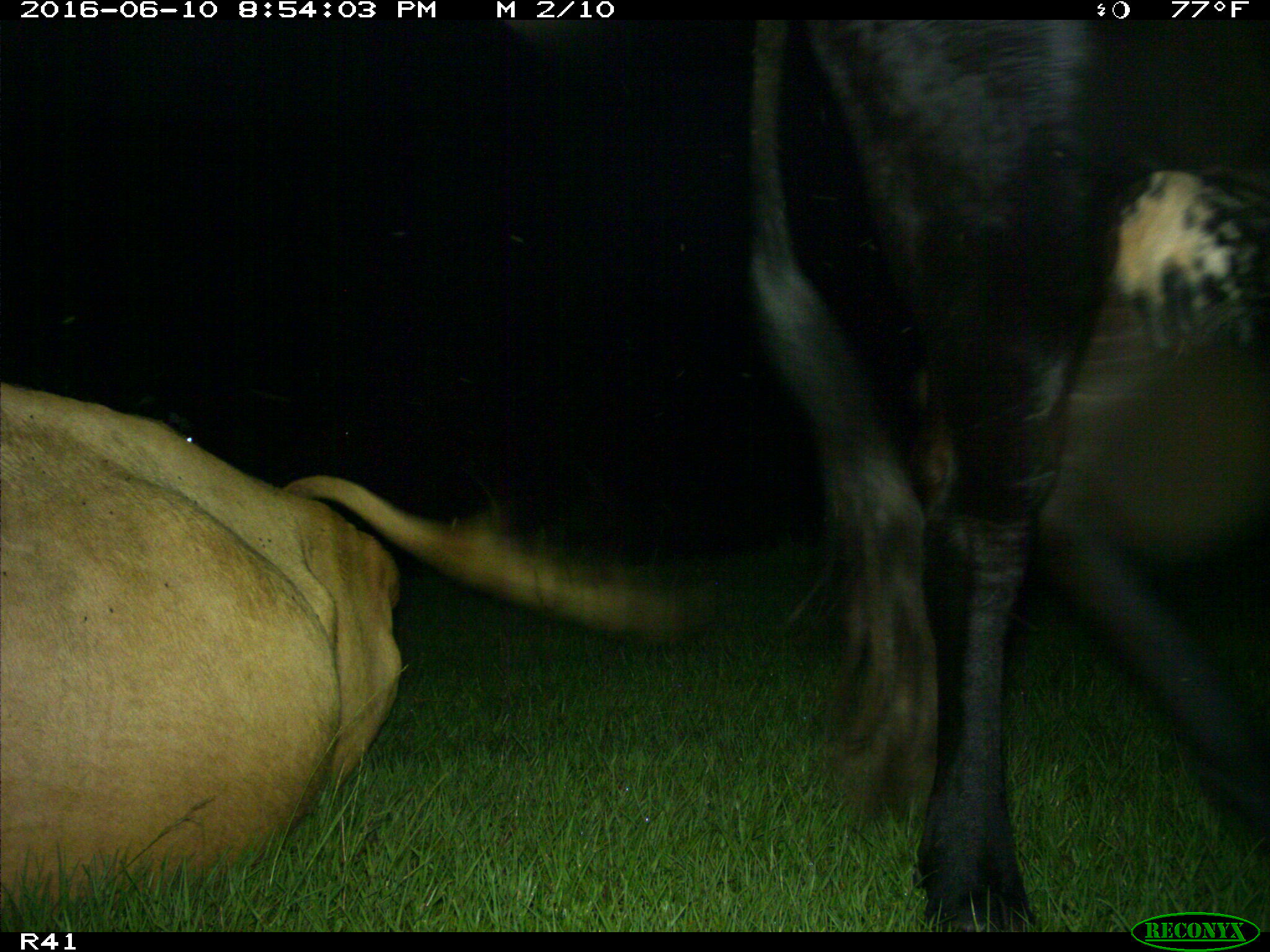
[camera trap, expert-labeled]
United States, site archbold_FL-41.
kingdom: Animalia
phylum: Chordata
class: Mammalia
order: Artiodactyla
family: Bovidae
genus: Bos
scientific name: Bos taurus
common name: domestic cow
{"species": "Bos taurus (domestic cow)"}